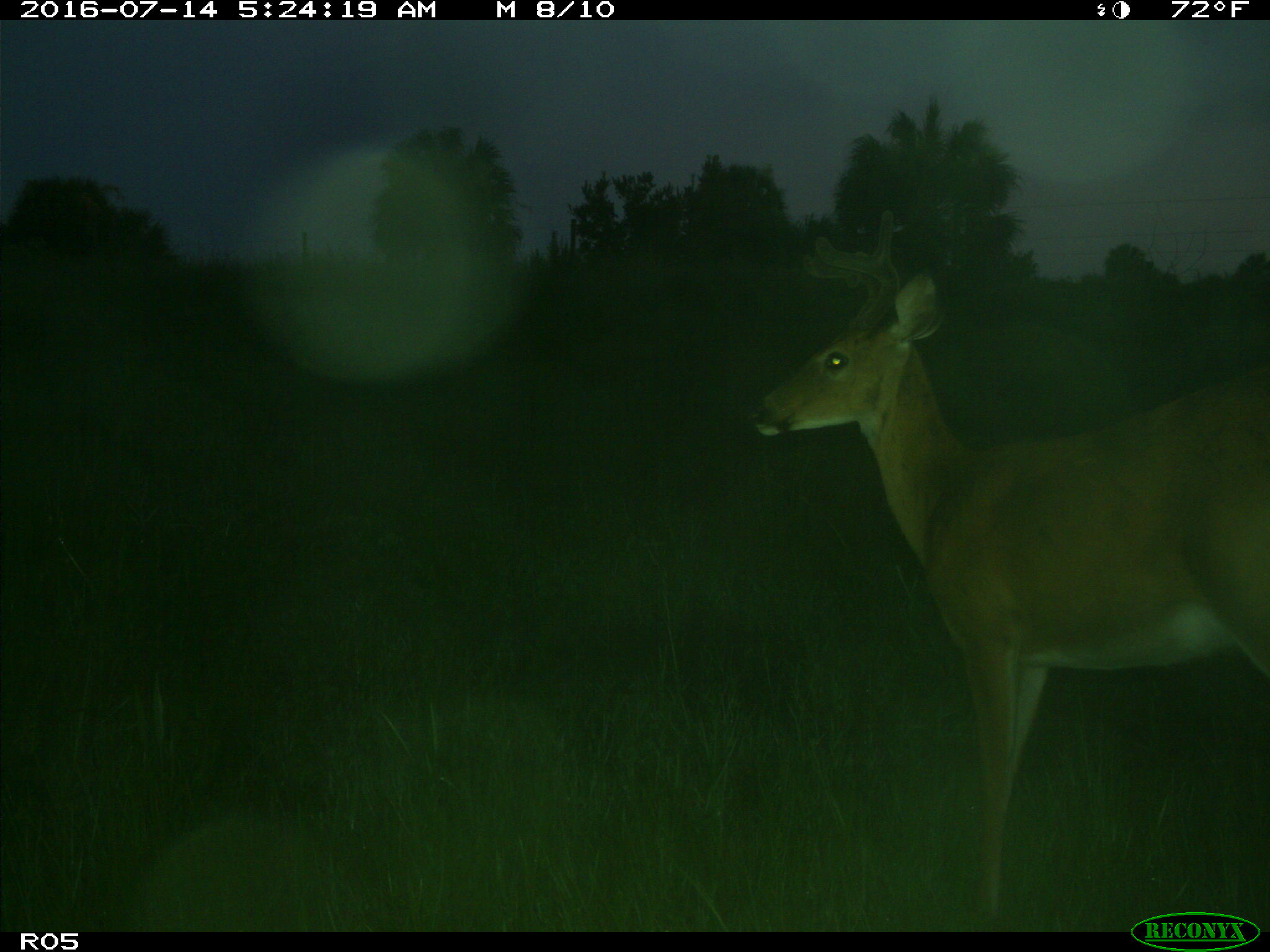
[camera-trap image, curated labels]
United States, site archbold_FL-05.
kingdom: Animalia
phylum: Chordata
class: Mammalia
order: Artiodactyla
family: Cervidae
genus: Odocoileus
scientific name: Odocoileus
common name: deer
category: unidentified deer